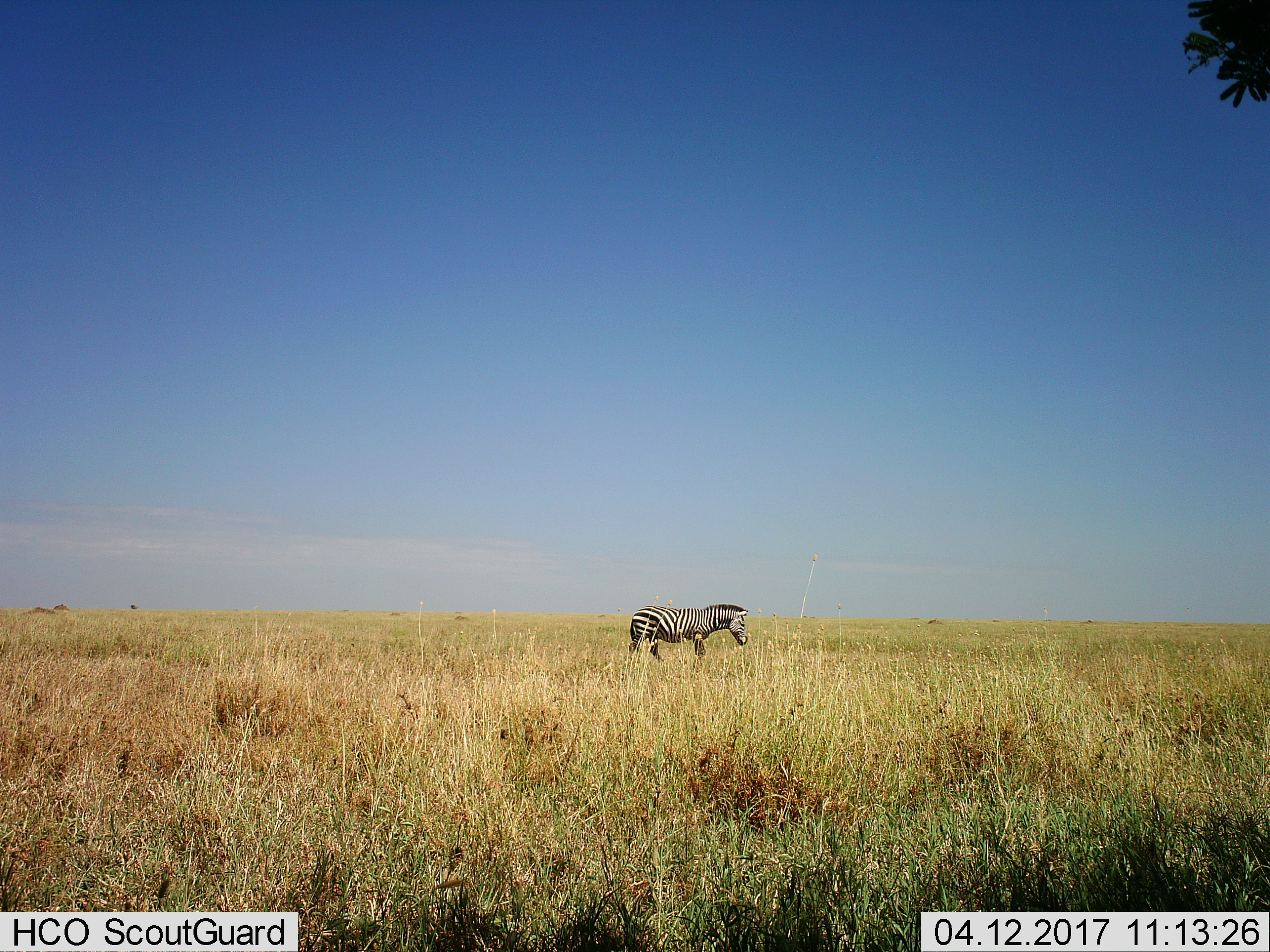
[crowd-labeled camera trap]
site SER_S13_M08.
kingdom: Animalia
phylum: Chordata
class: Mammalia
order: Perissodactyla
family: Equidae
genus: Equus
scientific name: Equus quagga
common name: plains zebra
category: zebraplains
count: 1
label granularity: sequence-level